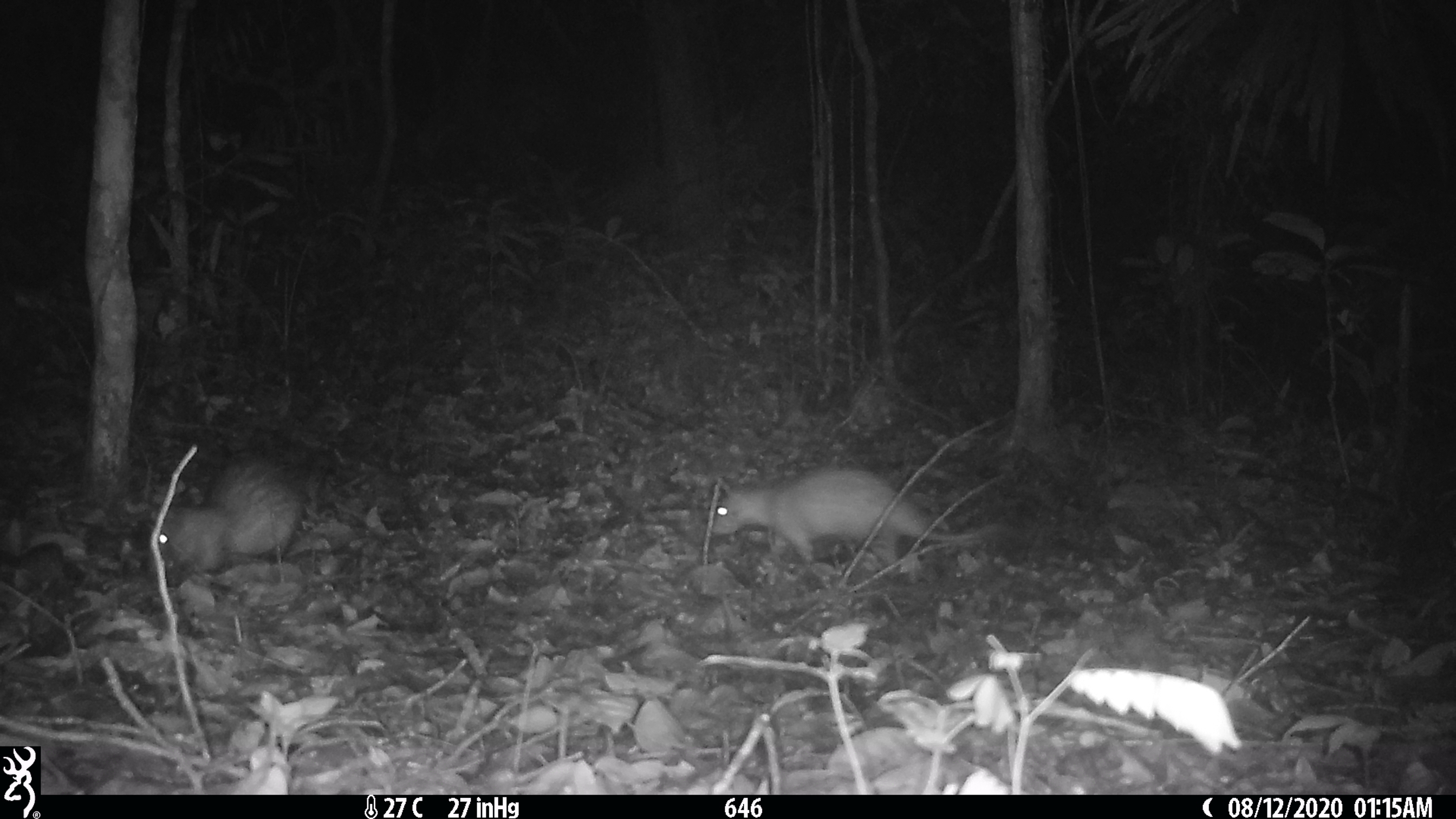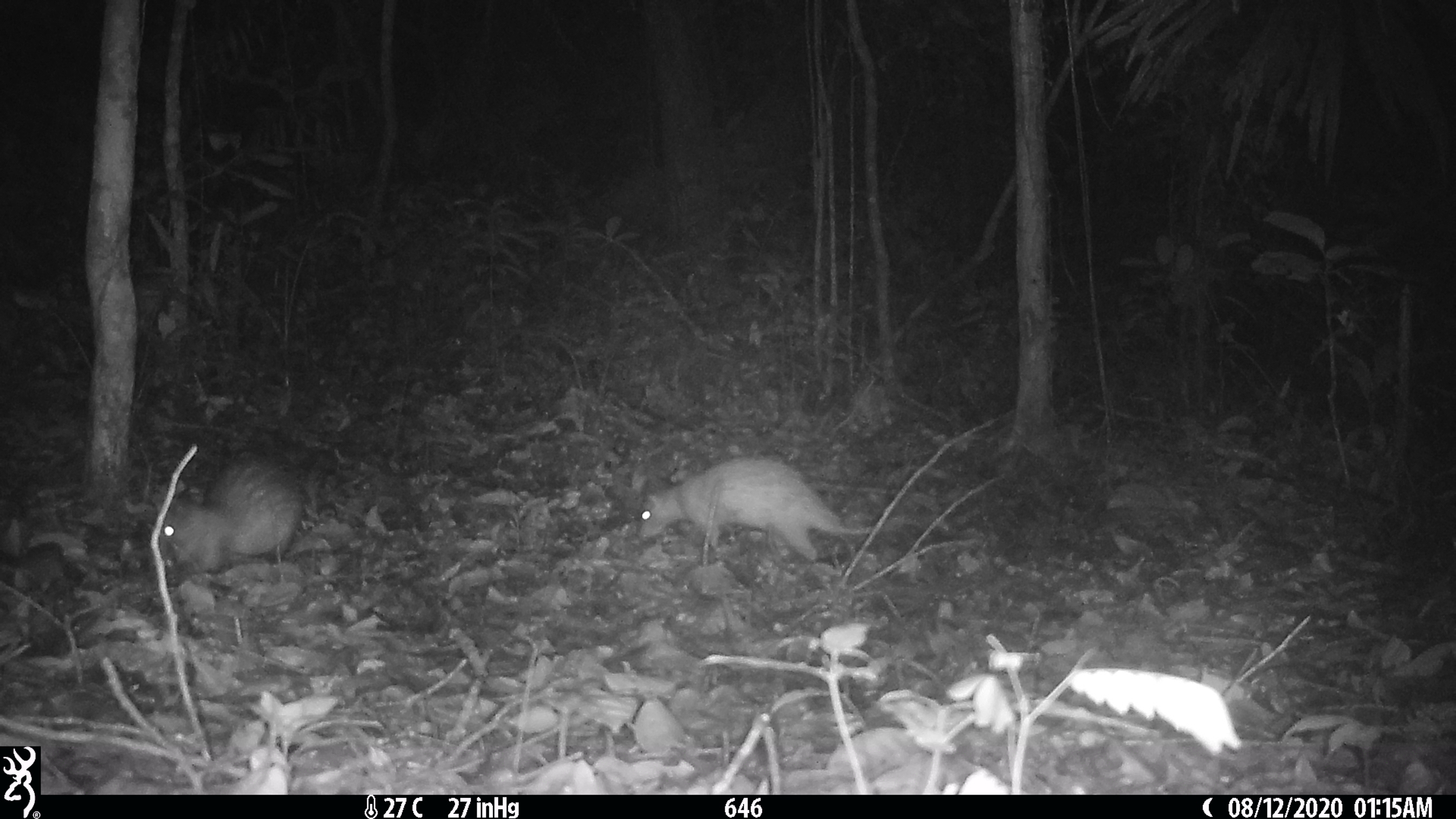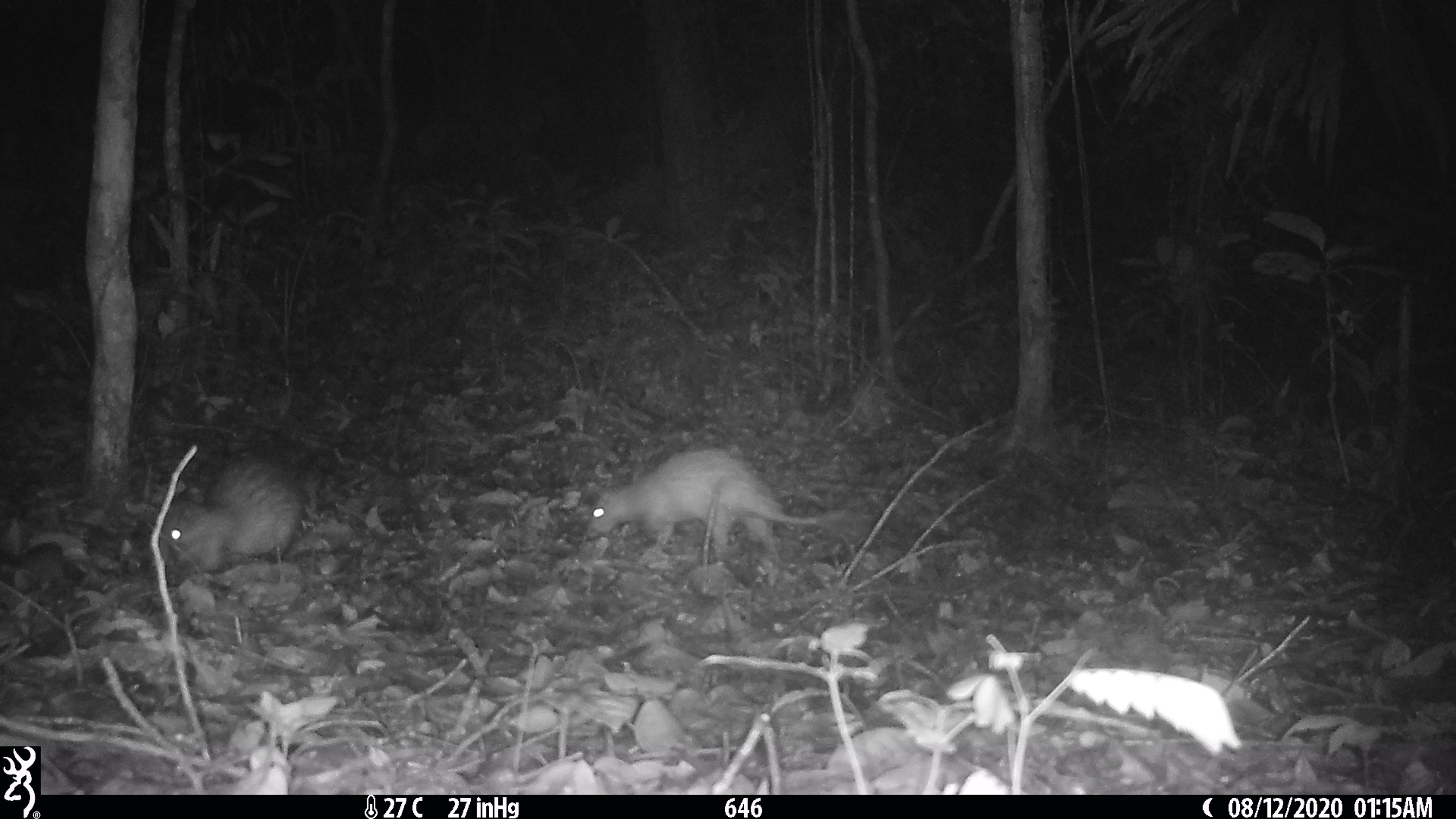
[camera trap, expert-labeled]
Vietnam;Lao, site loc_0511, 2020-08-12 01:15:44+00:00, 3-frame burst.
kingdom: Animalia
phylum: Chordata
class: Mammalia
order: Rodentia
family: Hystricidae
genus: Atherurus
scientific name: Atherurus macrourus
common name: asiatic brush-tailed porcupine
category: asiatic brush tailed porcupine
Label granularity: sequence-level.